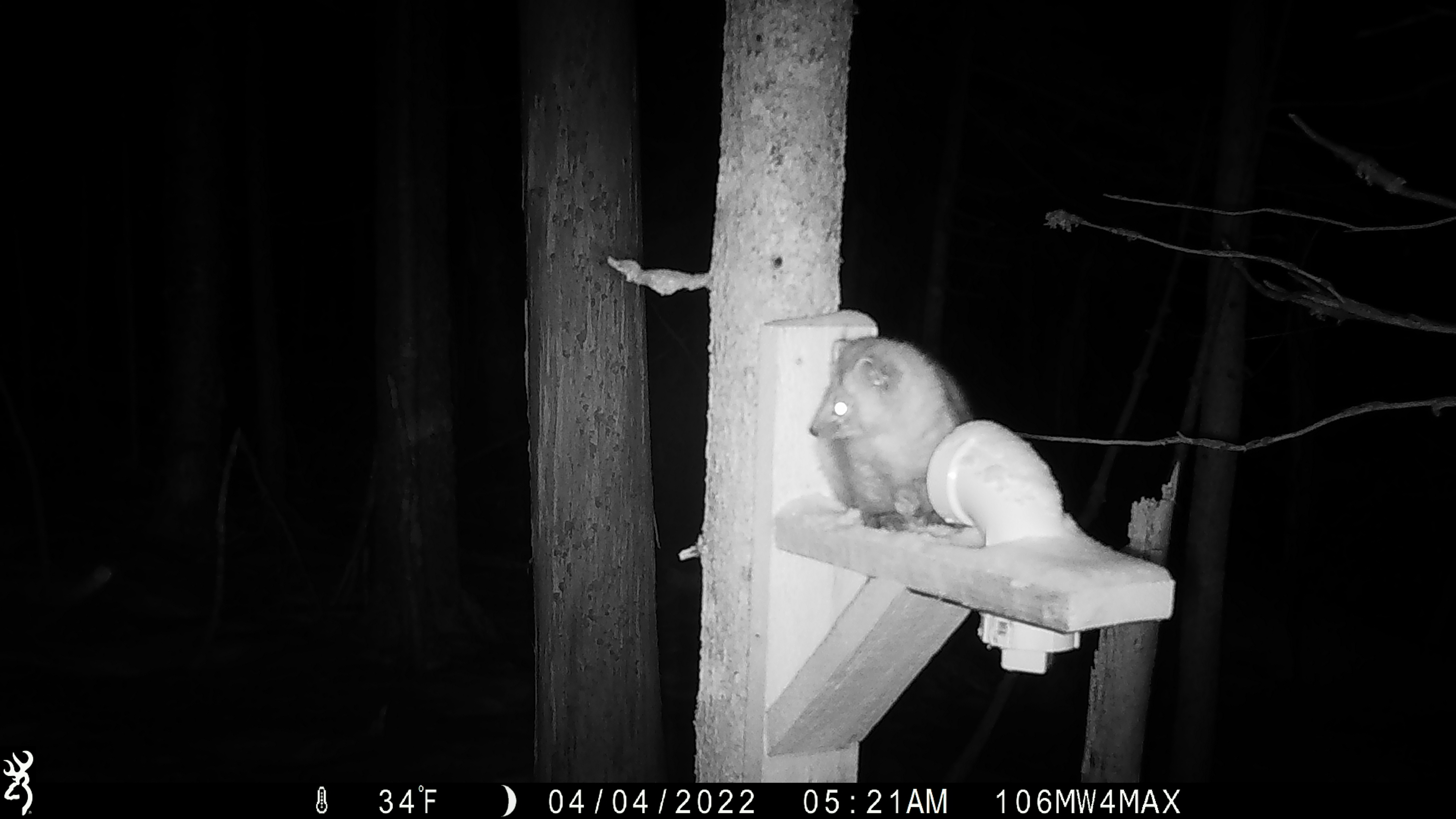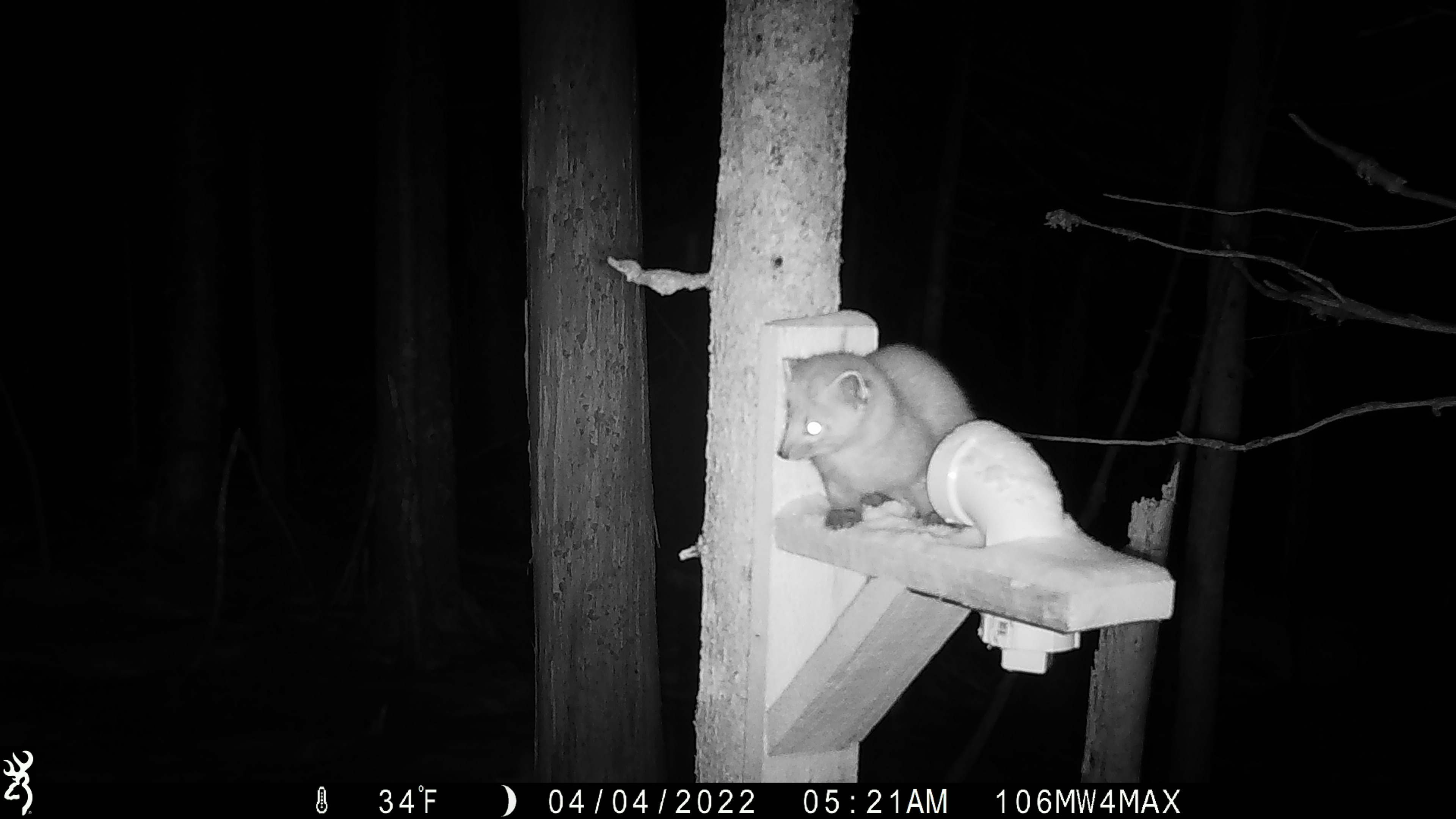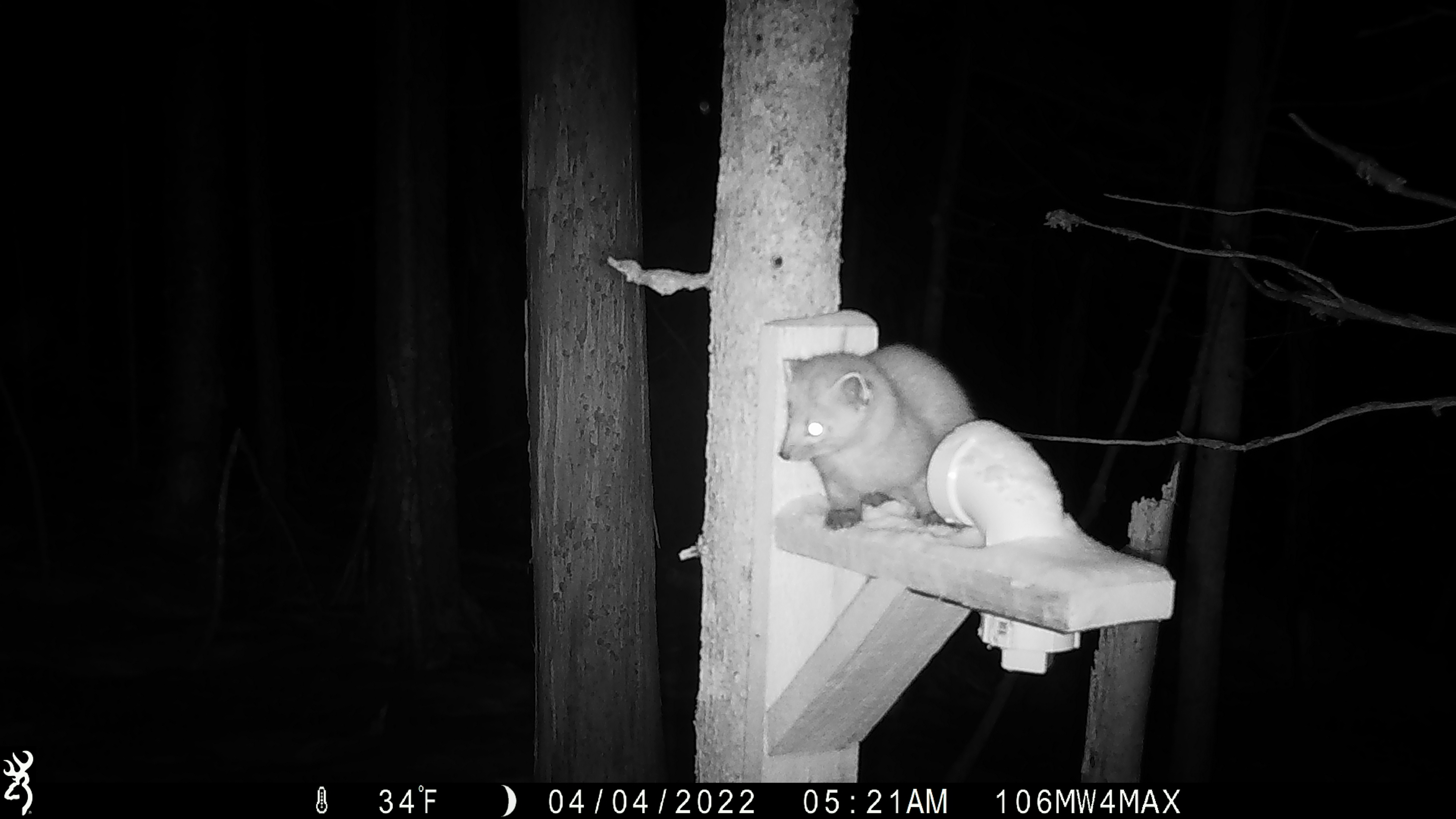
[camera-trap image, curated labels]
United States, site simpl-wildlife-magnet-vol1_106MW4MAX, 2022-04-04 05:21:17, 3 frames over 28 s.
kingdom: Animalia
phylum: Chordata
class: Mammalia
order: Carnivora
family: Mustelidae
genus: Martes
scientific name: Martes americana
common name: american marten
American marten (Martes americana).